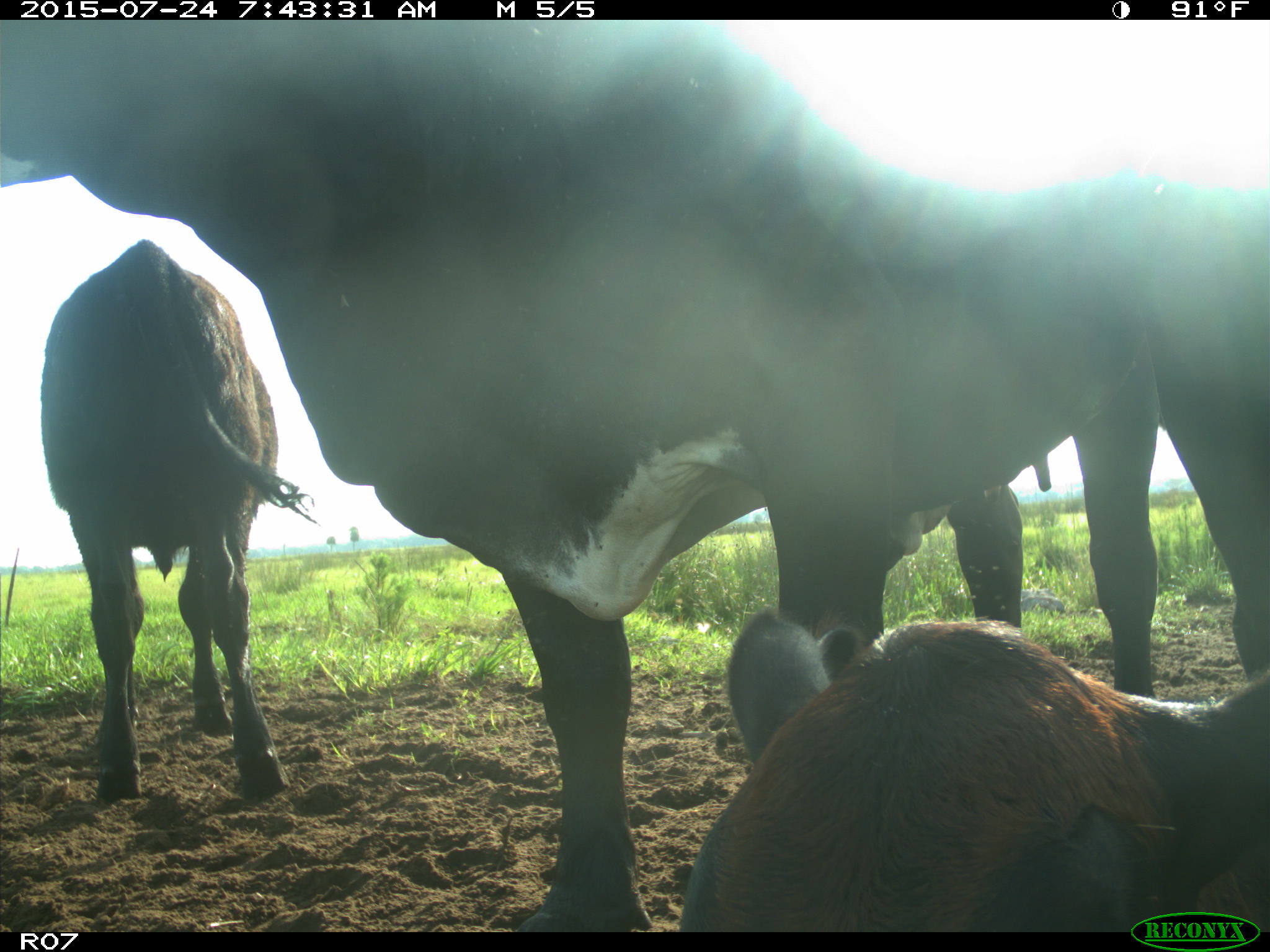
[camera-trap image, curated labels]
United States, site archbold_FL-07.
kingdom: Animalia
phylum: Chordata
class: Mammalia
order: Artiodactyla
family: Bovidae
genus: Bos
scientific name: Bos taurus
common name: domestic cow